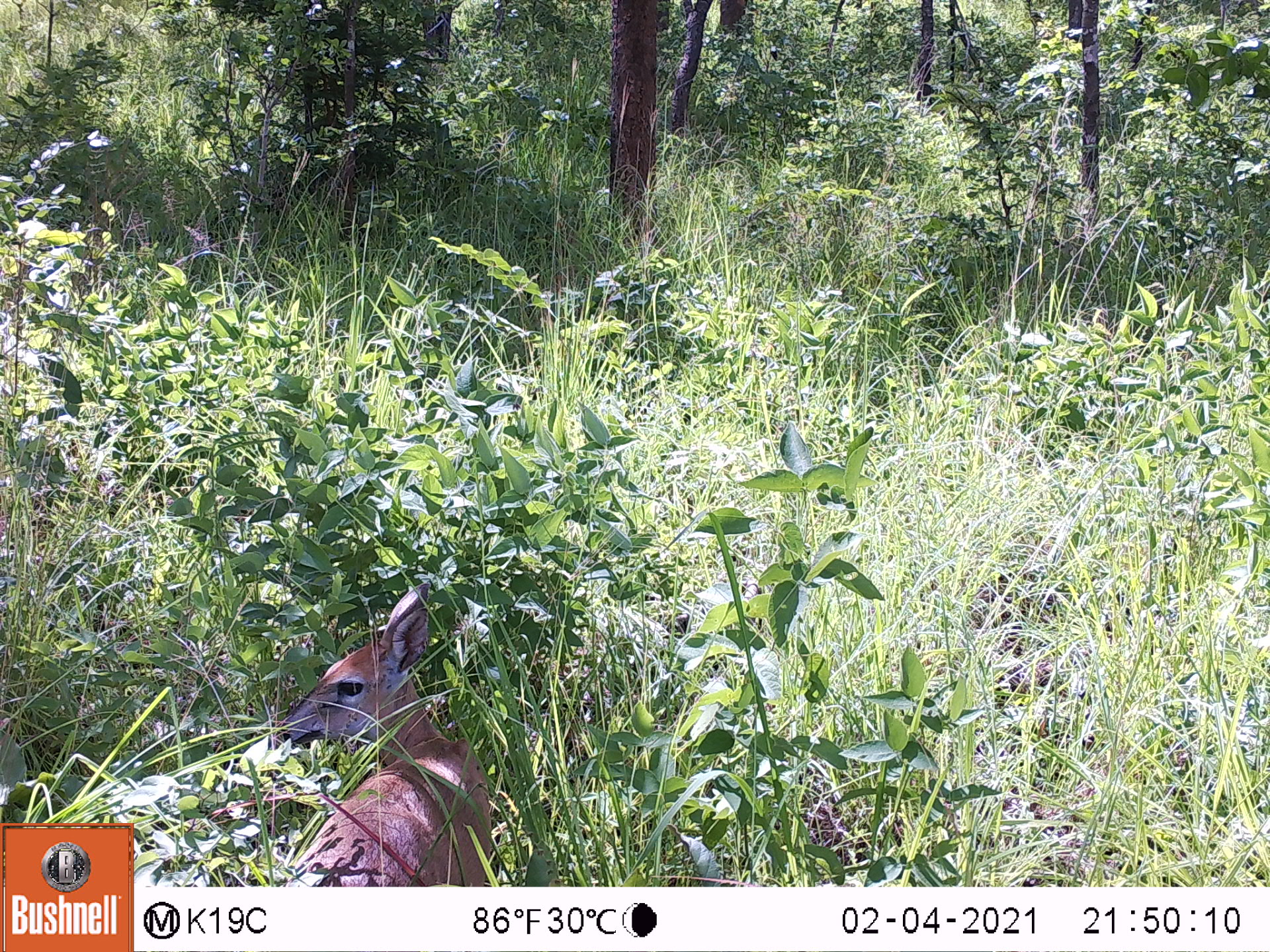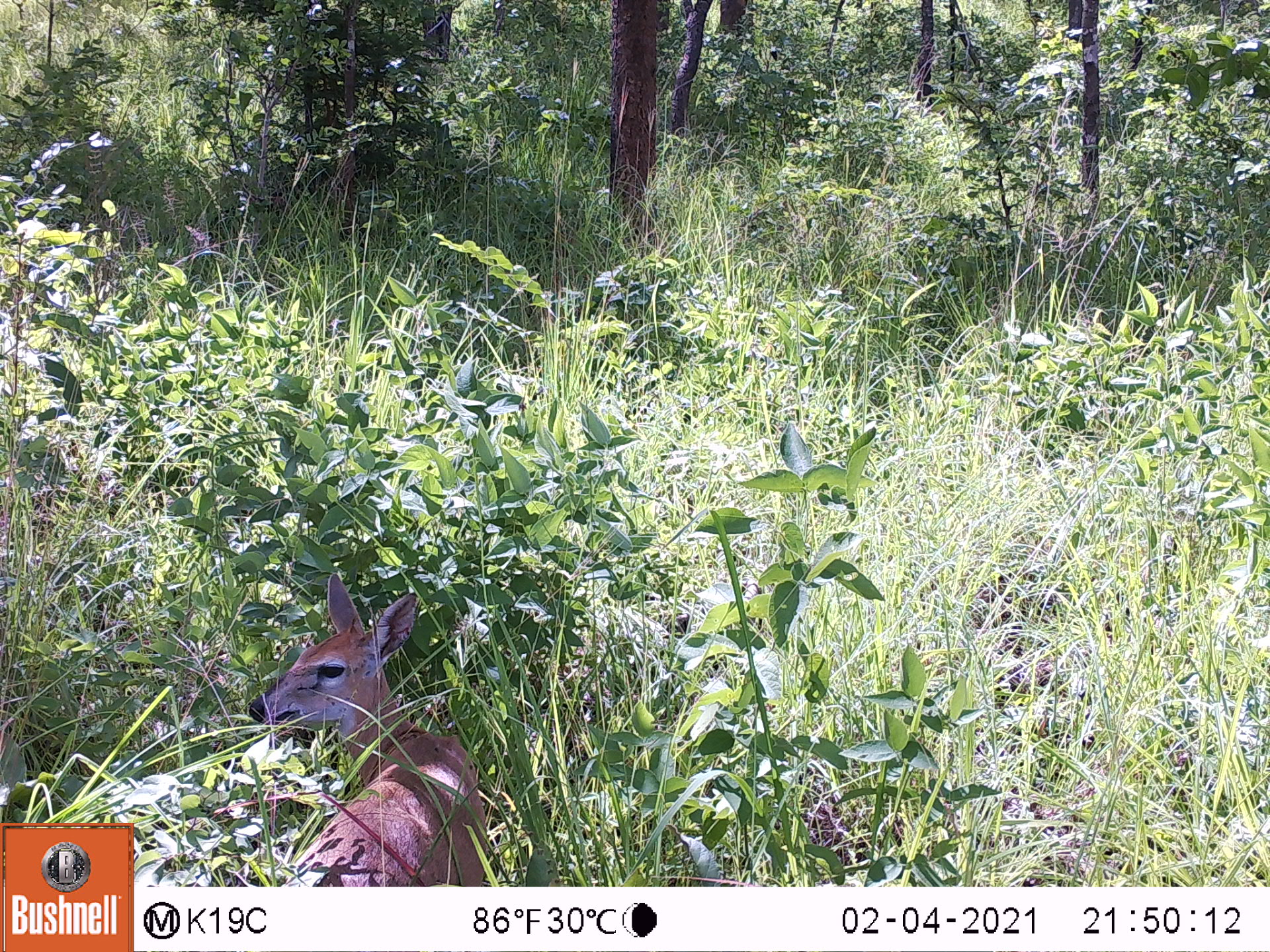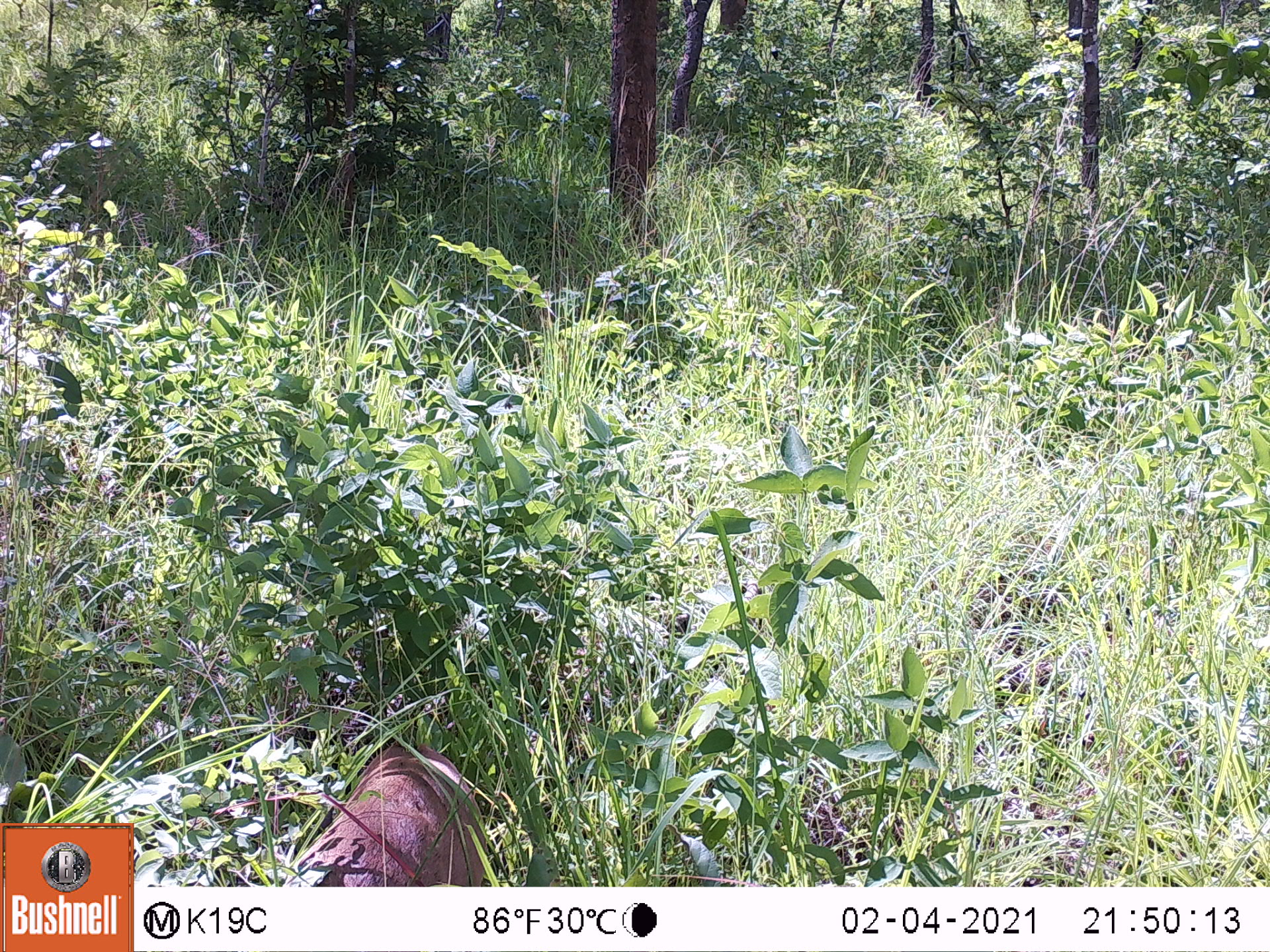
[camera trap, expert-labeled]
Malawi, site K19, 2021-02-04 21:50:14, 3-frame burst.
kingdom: Animalia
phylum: Chordata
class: Mammalia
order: Artiodactyla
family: Bovidae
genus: Sylvicapra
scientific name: Sylvicapra grimmia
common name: common duiker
Common duiker (Sylvicapra grimmia), count 1.